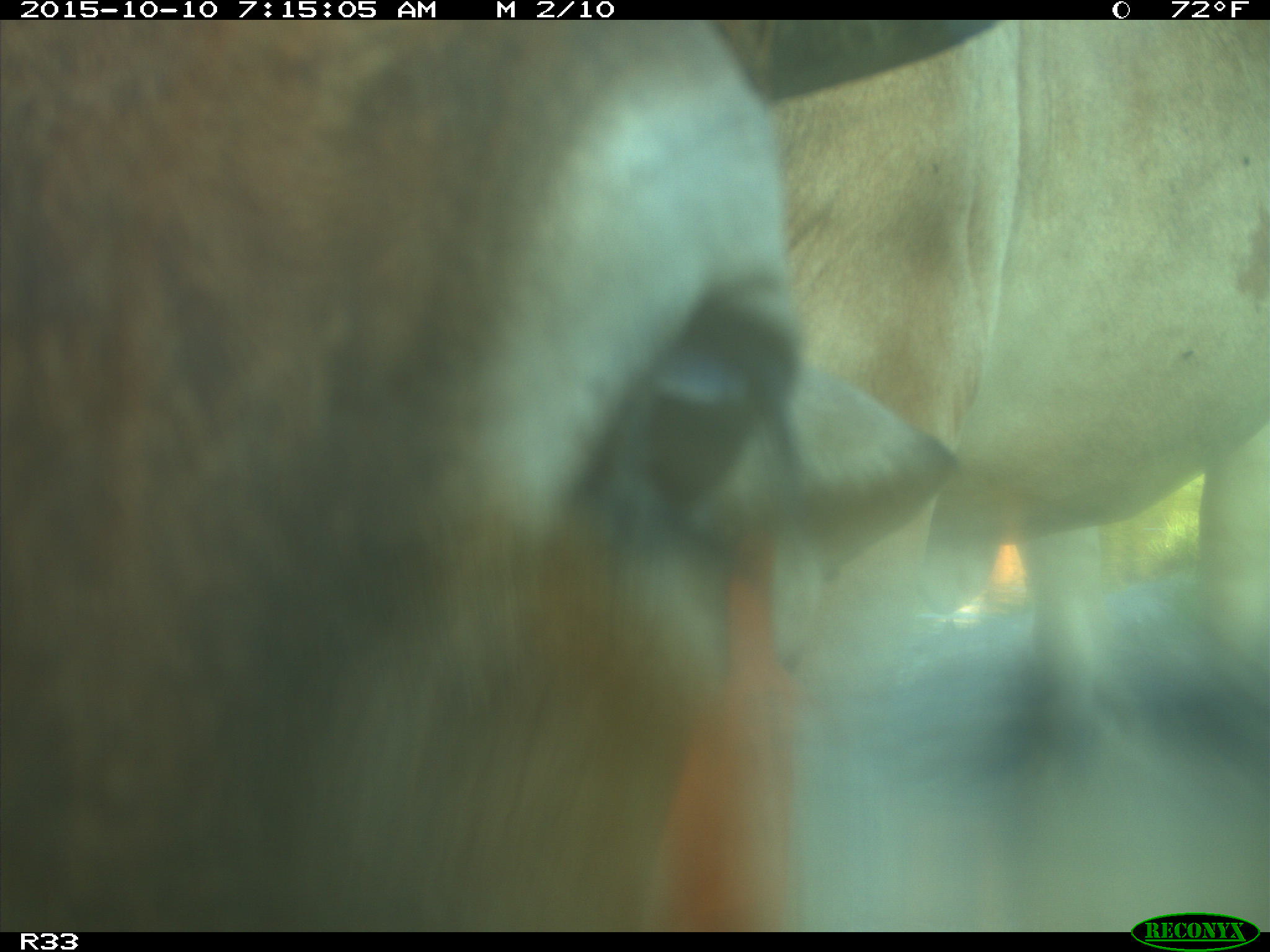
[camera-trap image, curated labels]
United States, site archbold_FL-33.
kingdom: Animalia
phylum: Chordata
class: Mammalia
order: Artiodactyla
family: Bovidae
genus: Bos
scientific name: Bos taurus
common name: domestic cow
Bos taurus (domestic cow).